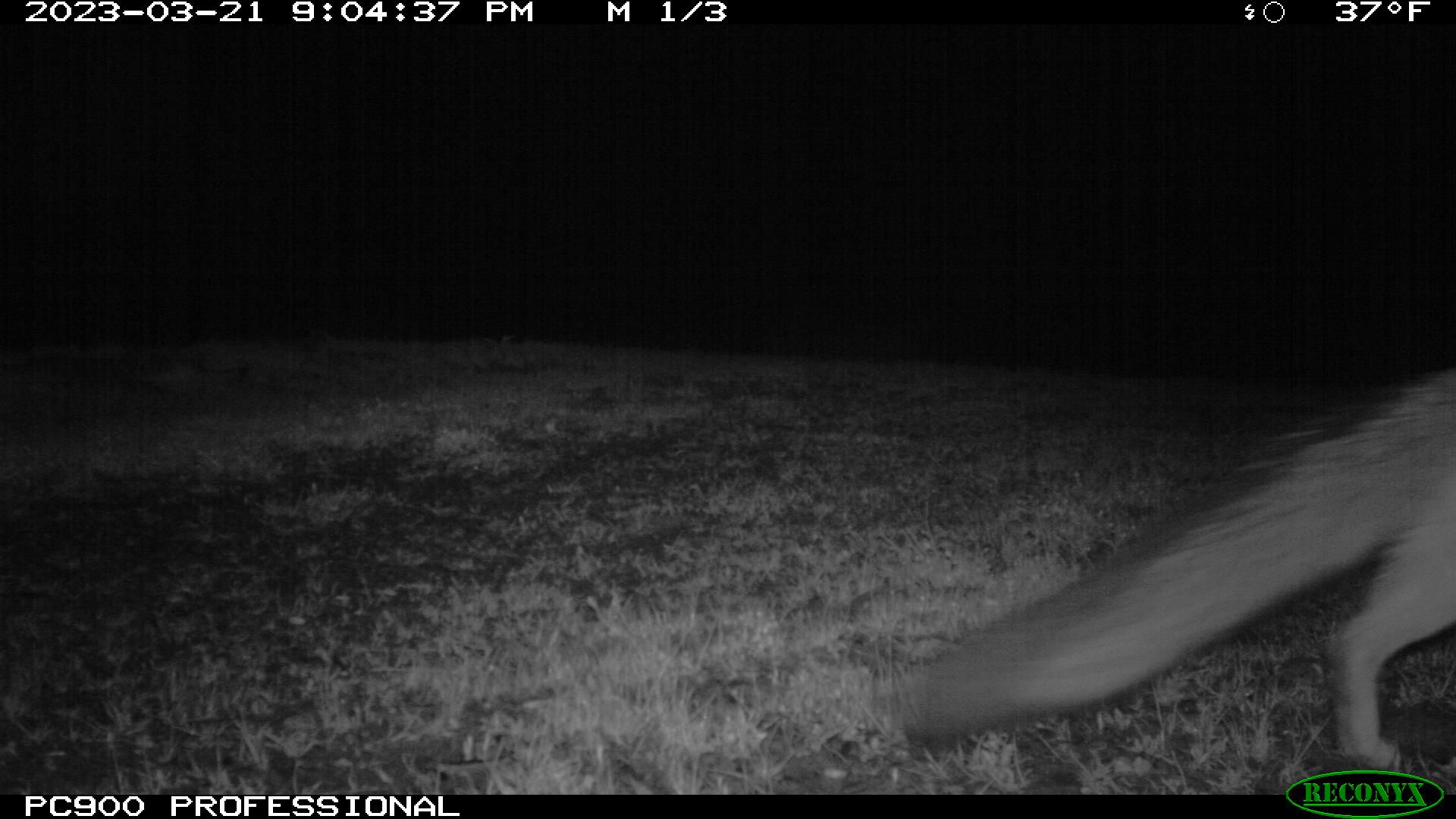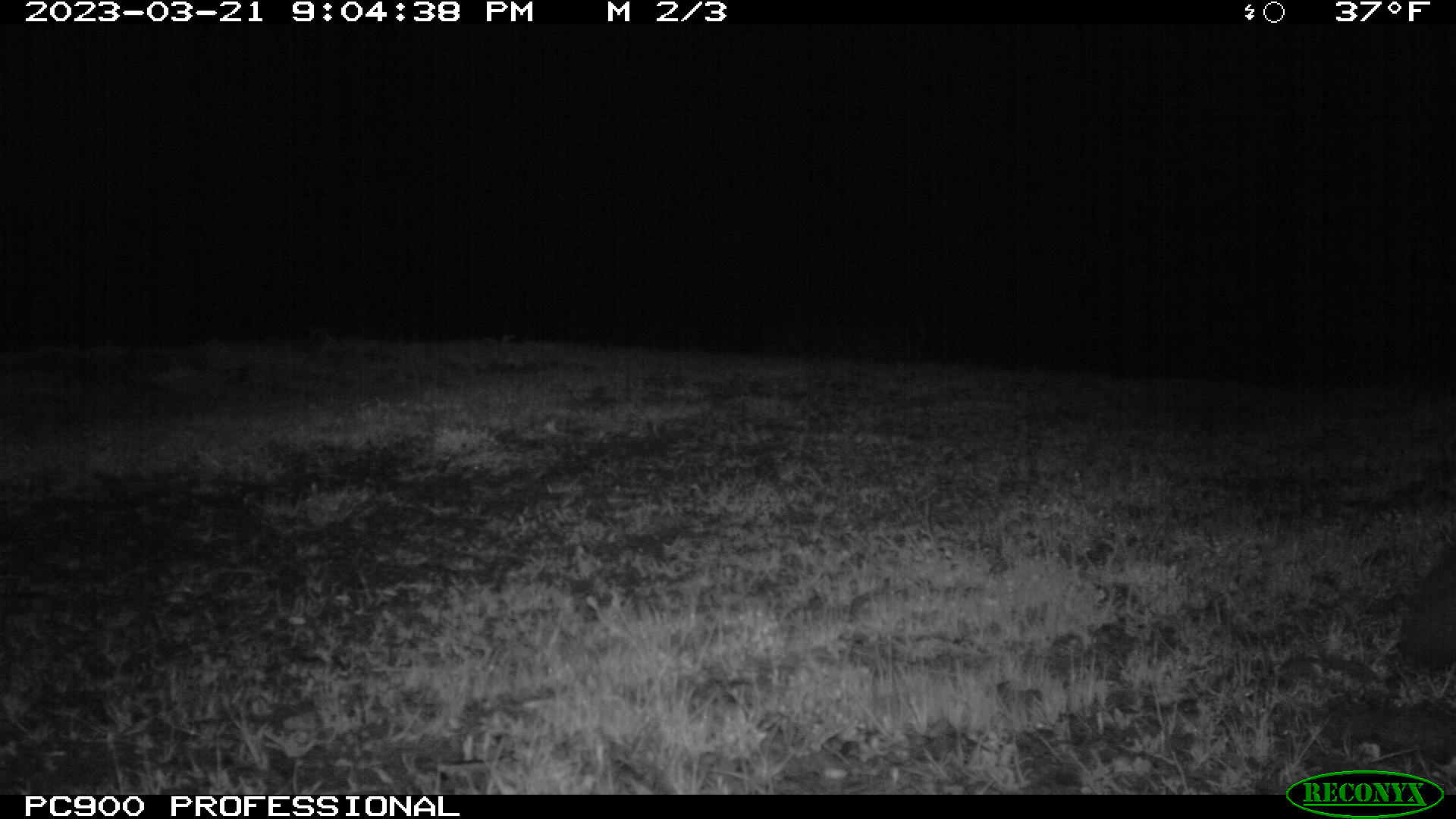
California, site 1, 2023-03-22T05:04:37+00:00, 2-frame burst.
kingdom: Animalia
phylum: Chordata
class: Mammalia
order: Carnivora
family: Canidae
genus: Urocyon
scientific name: Urocyon cinereoargenteus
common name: gray fox